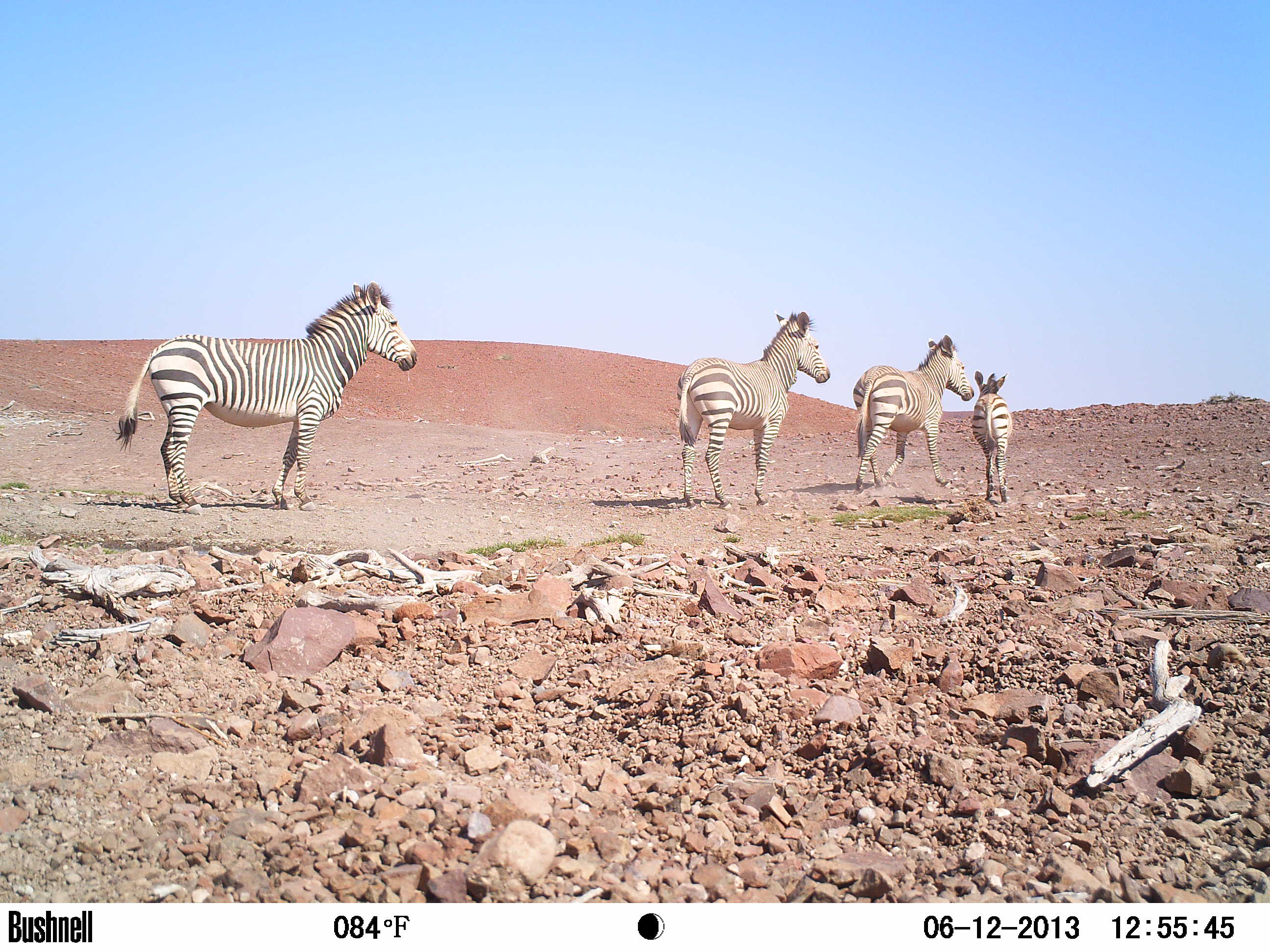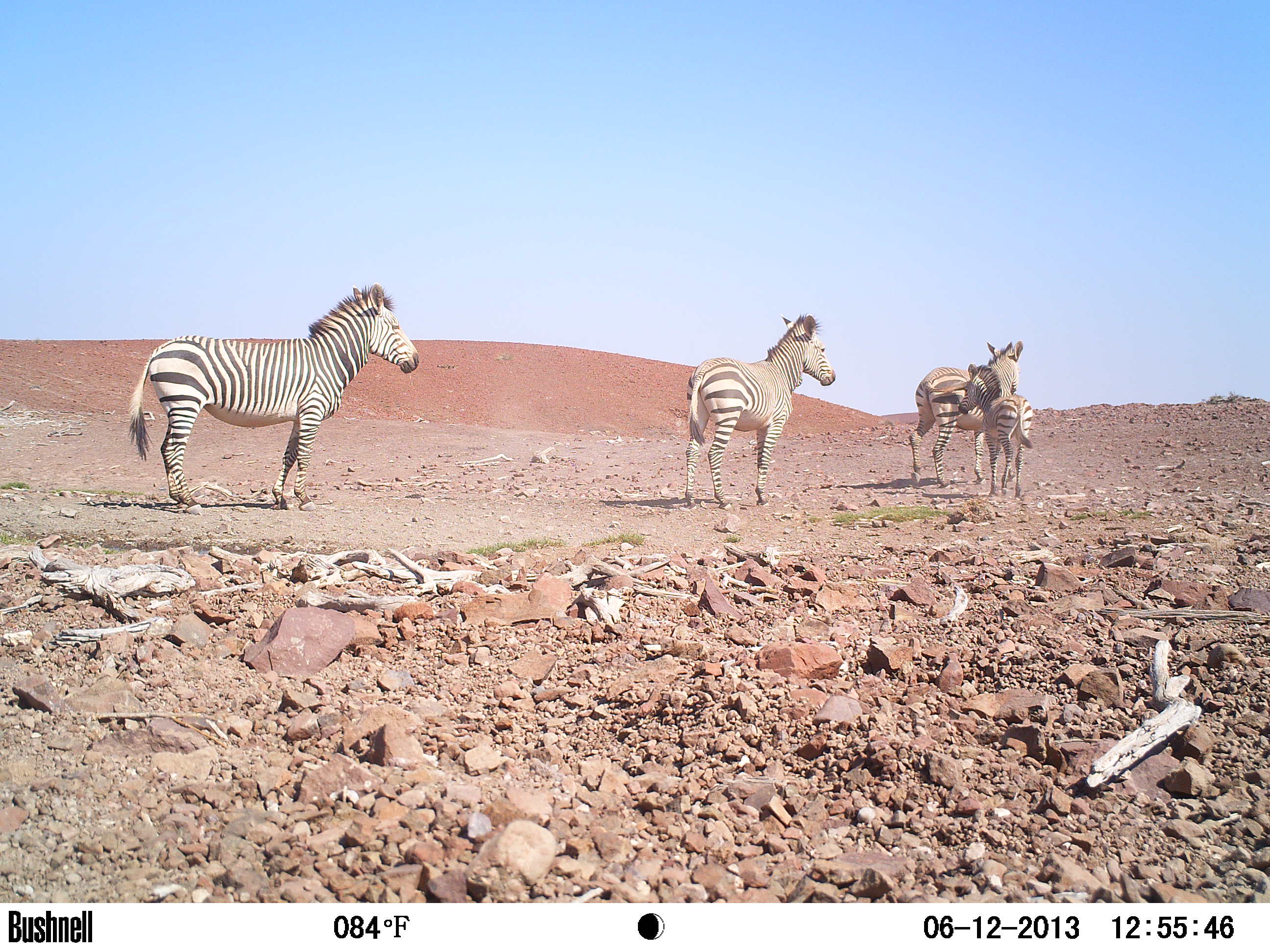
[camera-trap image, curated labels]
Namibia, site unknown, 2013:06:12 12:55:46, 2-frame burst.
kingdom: Animalia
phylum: Chordata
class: Mammalia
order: Perissodactyla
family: Equidae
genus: Equus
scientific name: Equus zebra hartmannae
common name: hartmann's mountain zebra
Equus zebra hartmannae (hartmann's mountain zebra).